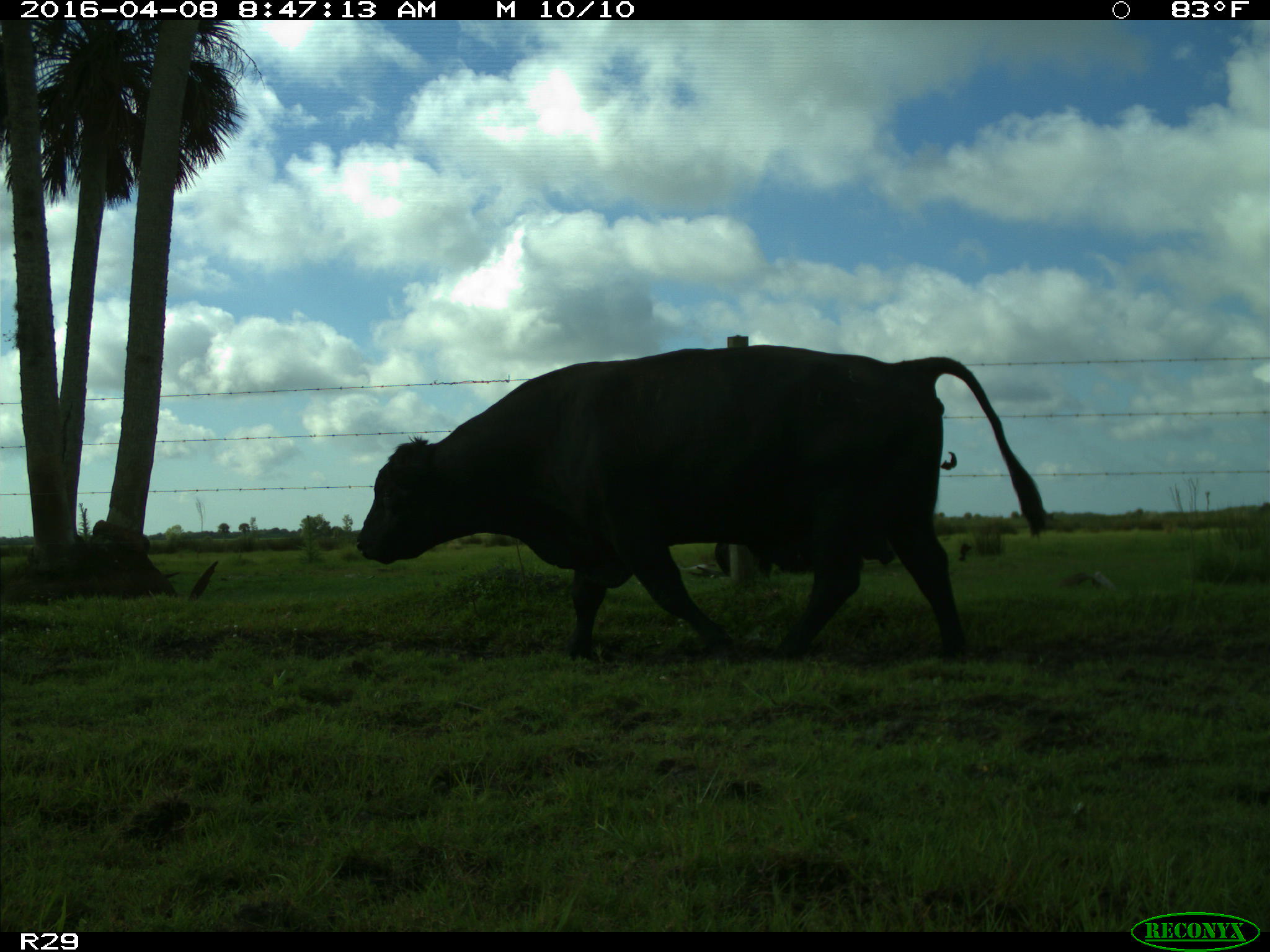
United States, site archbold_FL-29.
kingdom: Animalia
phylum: Chordata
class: Mammalia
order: Artiodactyla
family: Bovidae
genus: Bos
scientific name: Bos taurus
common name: domestic cow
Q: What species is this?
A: Bos taurus (domestic cow).